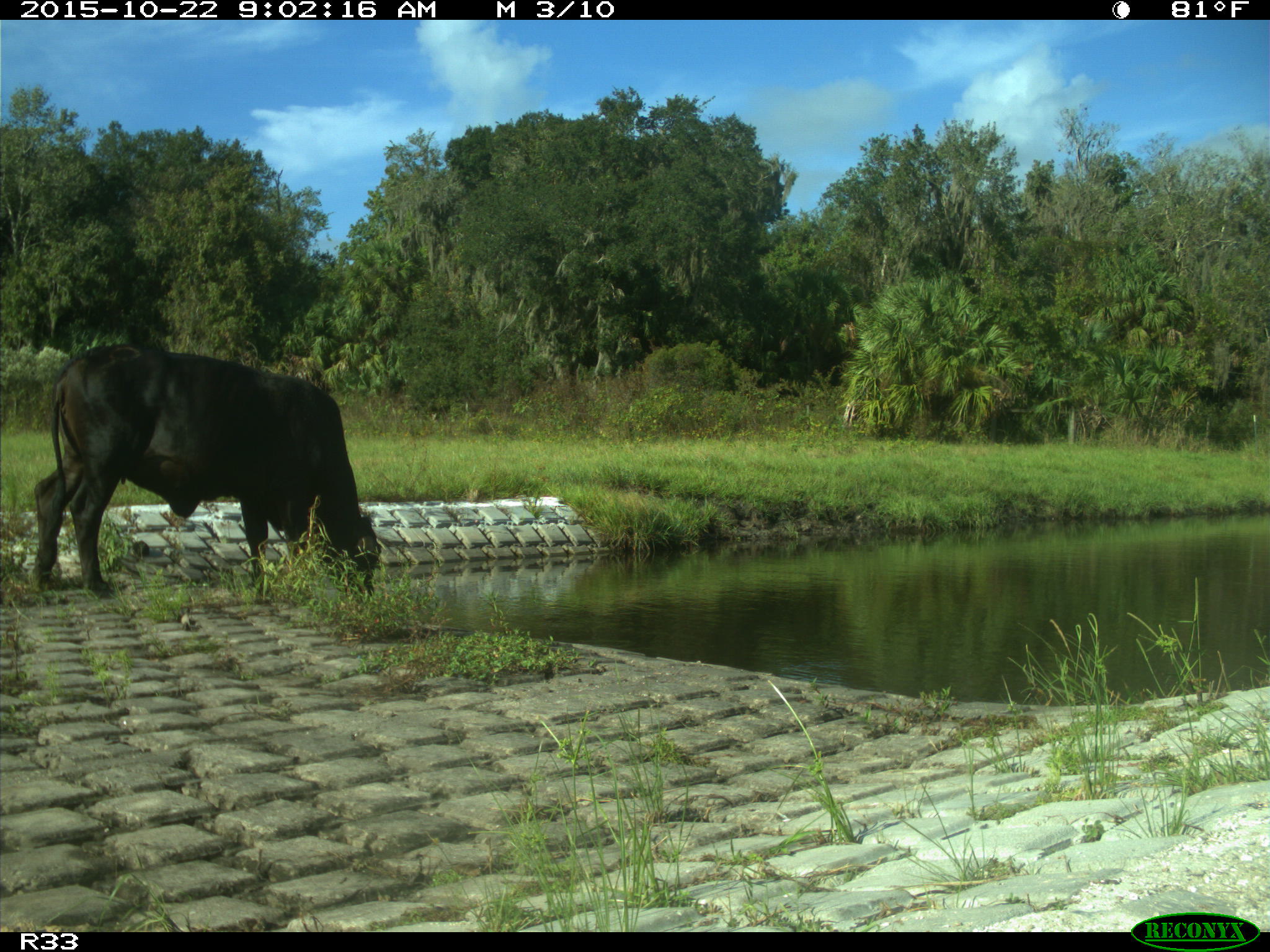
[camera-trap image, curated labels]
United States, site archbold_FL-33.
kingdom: Animalia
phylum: Chordata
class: Mammalia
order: Artiodactyla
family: Bovidae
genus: Bos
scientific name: Bos taurus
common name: domestic cow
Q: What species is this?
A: Bos taurus (domestic cow).